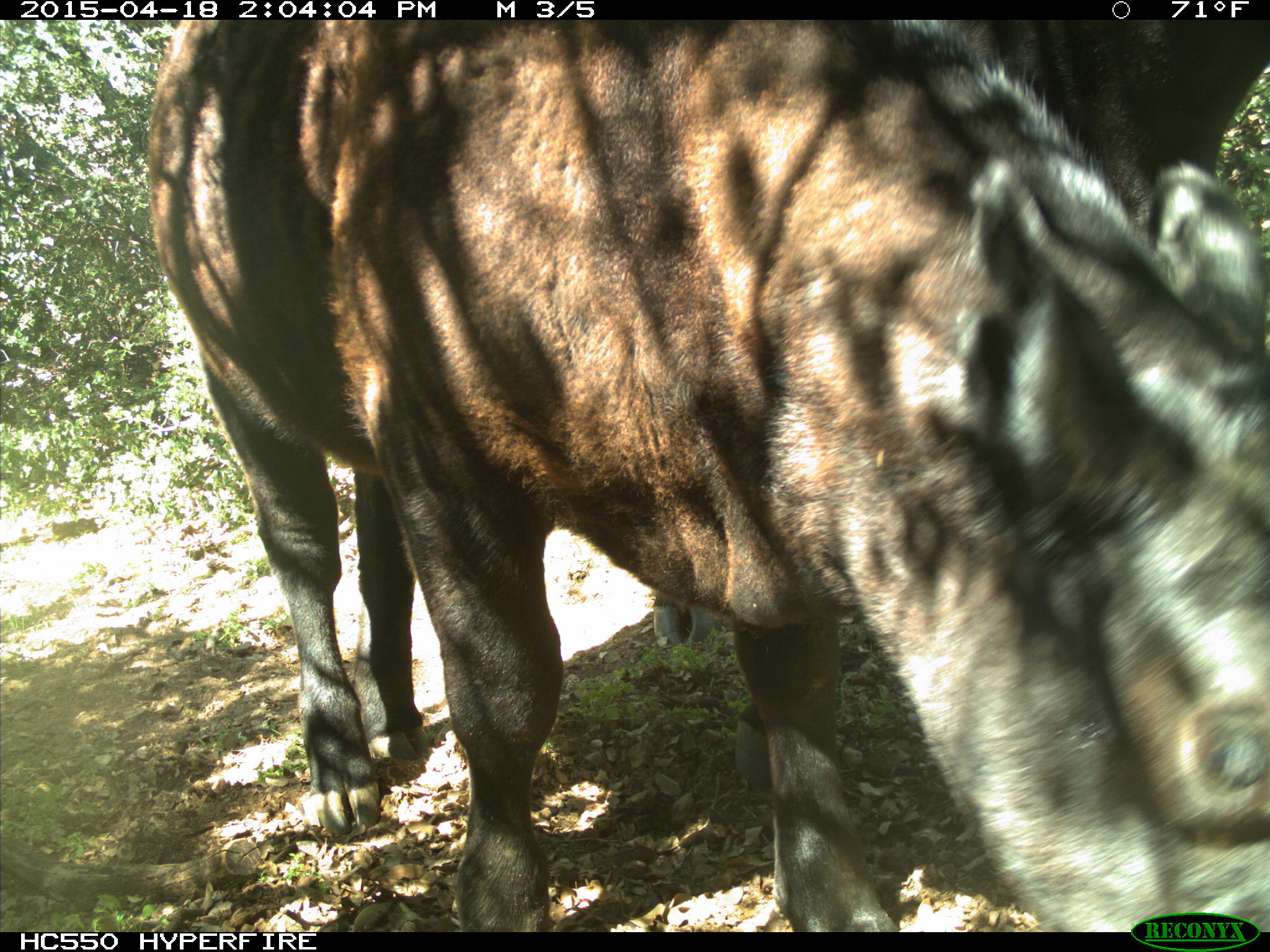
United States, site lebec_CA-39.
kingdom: Animalia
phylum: Chordata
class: Mammalia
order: Artiodactyla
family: Bovidae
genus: Bos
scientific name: Bos taurus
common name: domestic cow